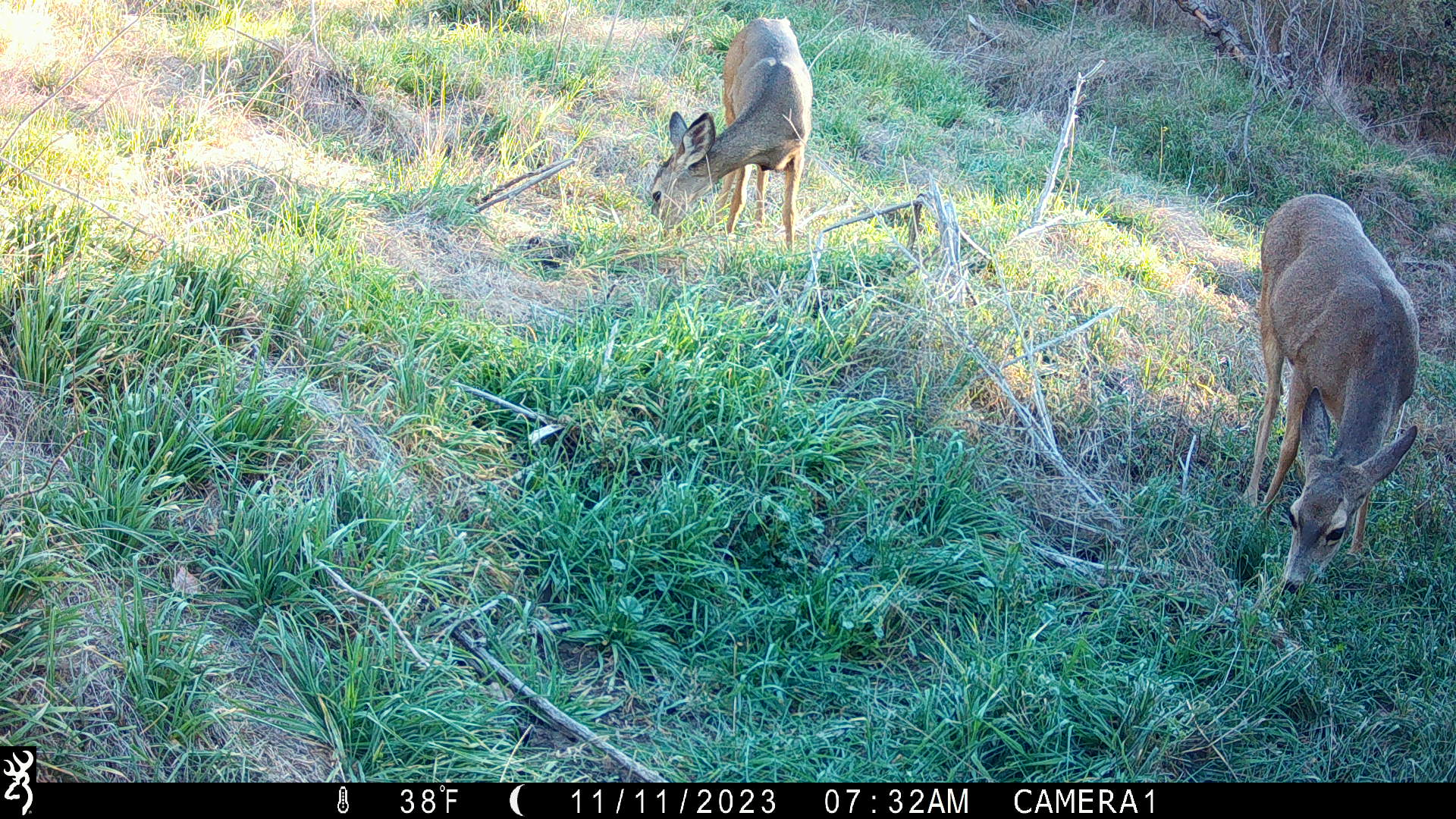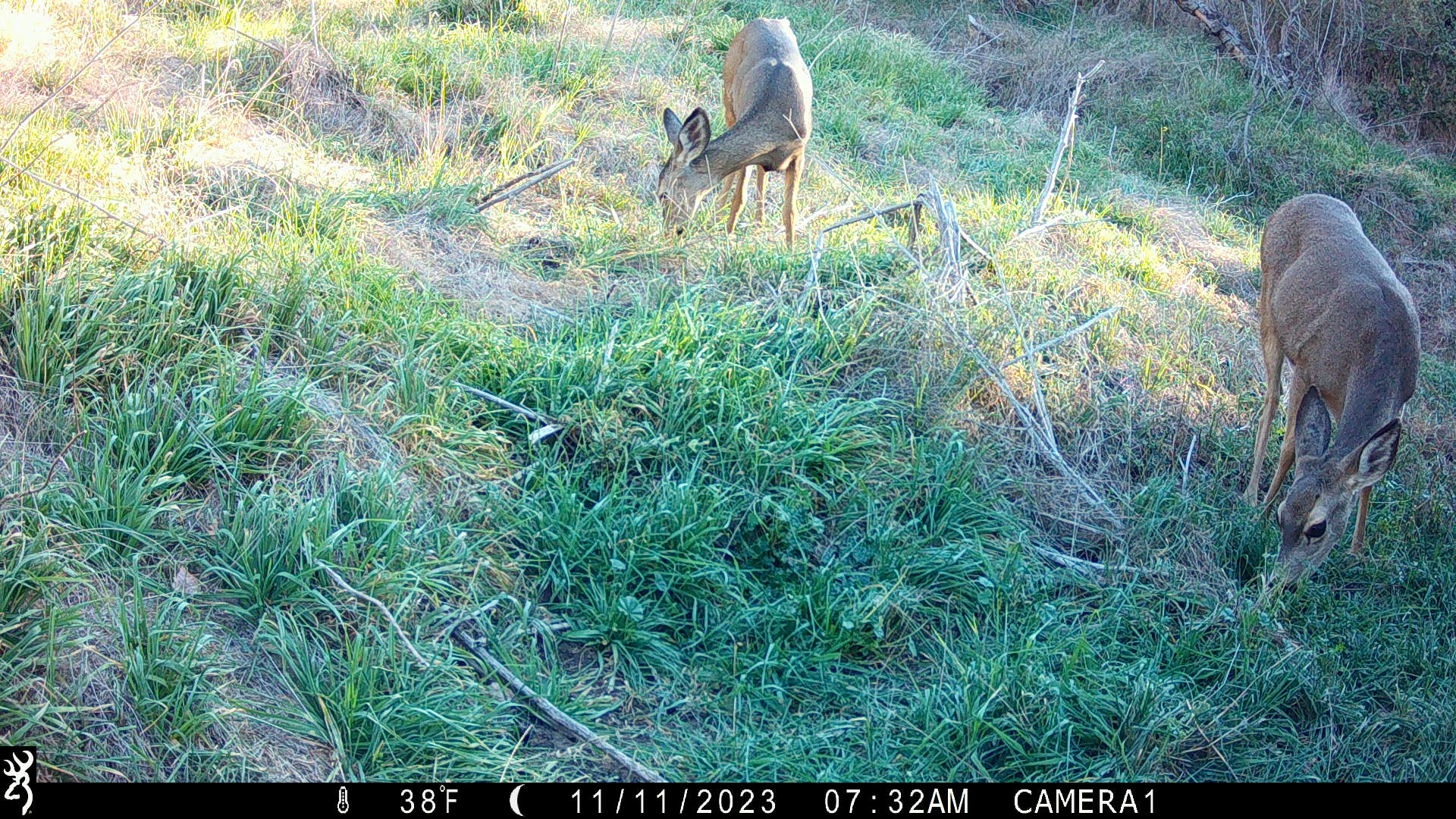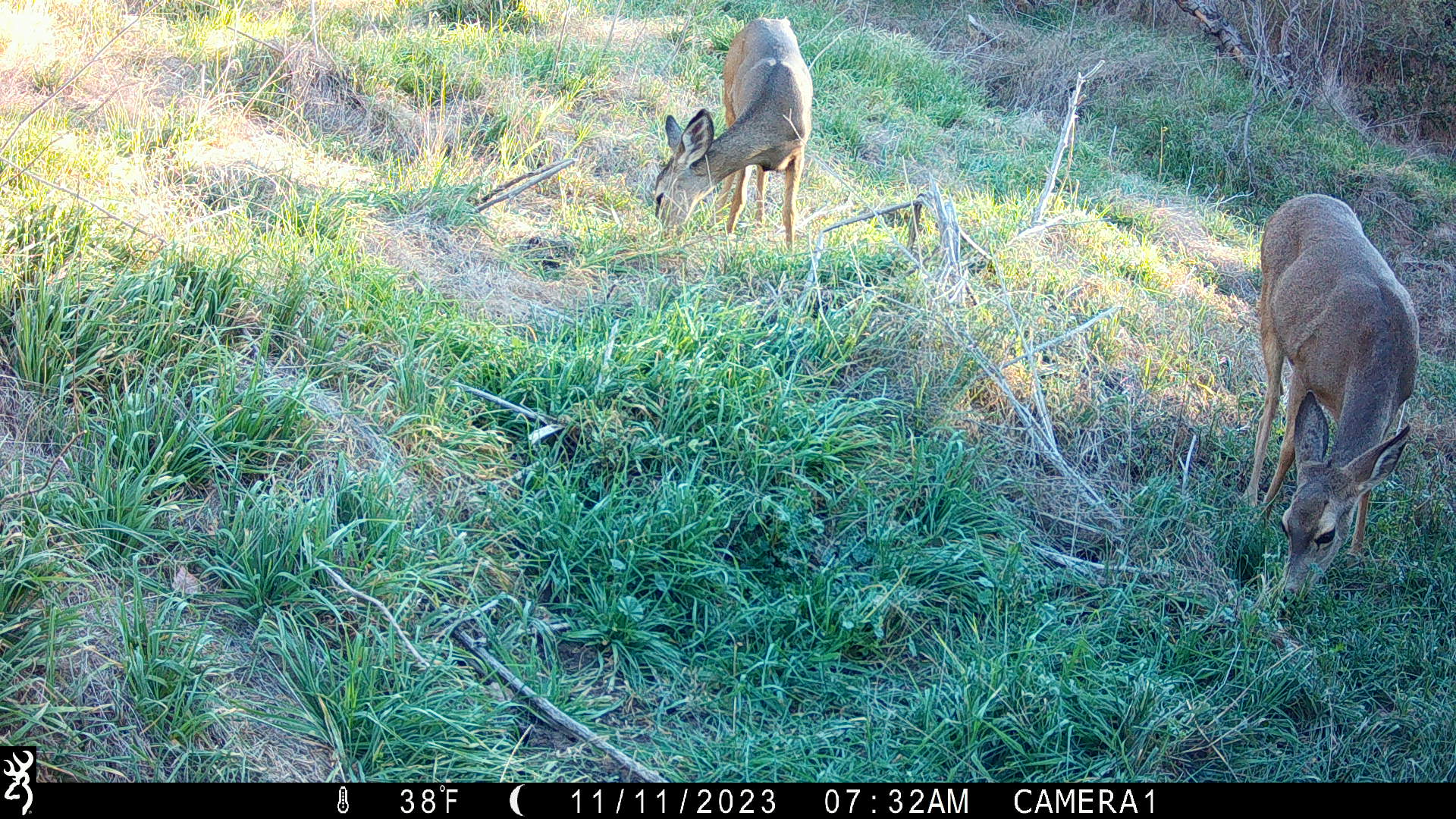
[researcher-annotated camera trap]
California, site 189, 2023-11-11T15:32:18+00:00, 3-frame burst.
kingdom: Animalia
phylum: Chordata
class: Mammalia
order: Artiodactyla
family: Cervidae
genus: Odocoileus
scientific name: Odocoileus hemionus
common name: mule deer